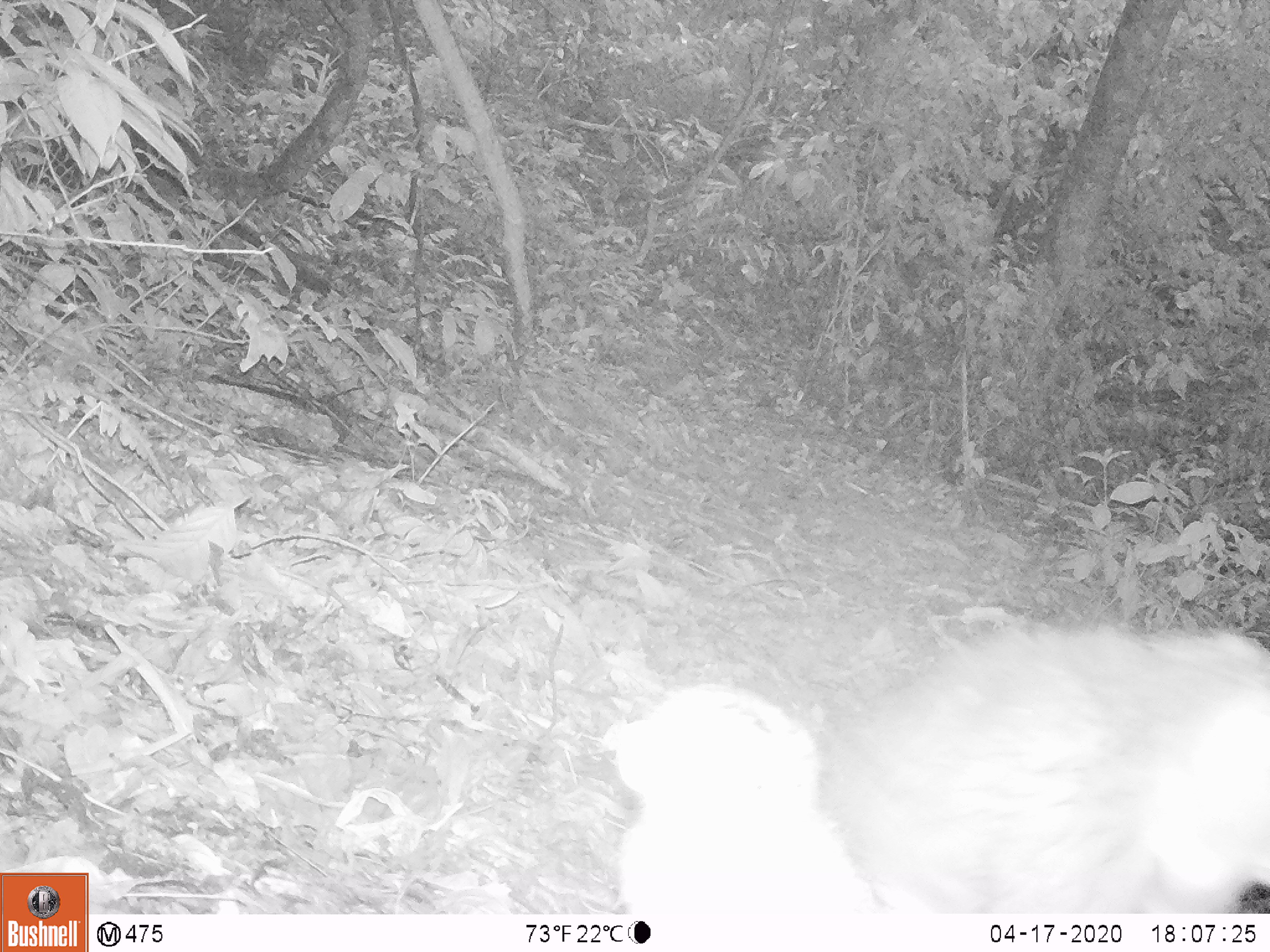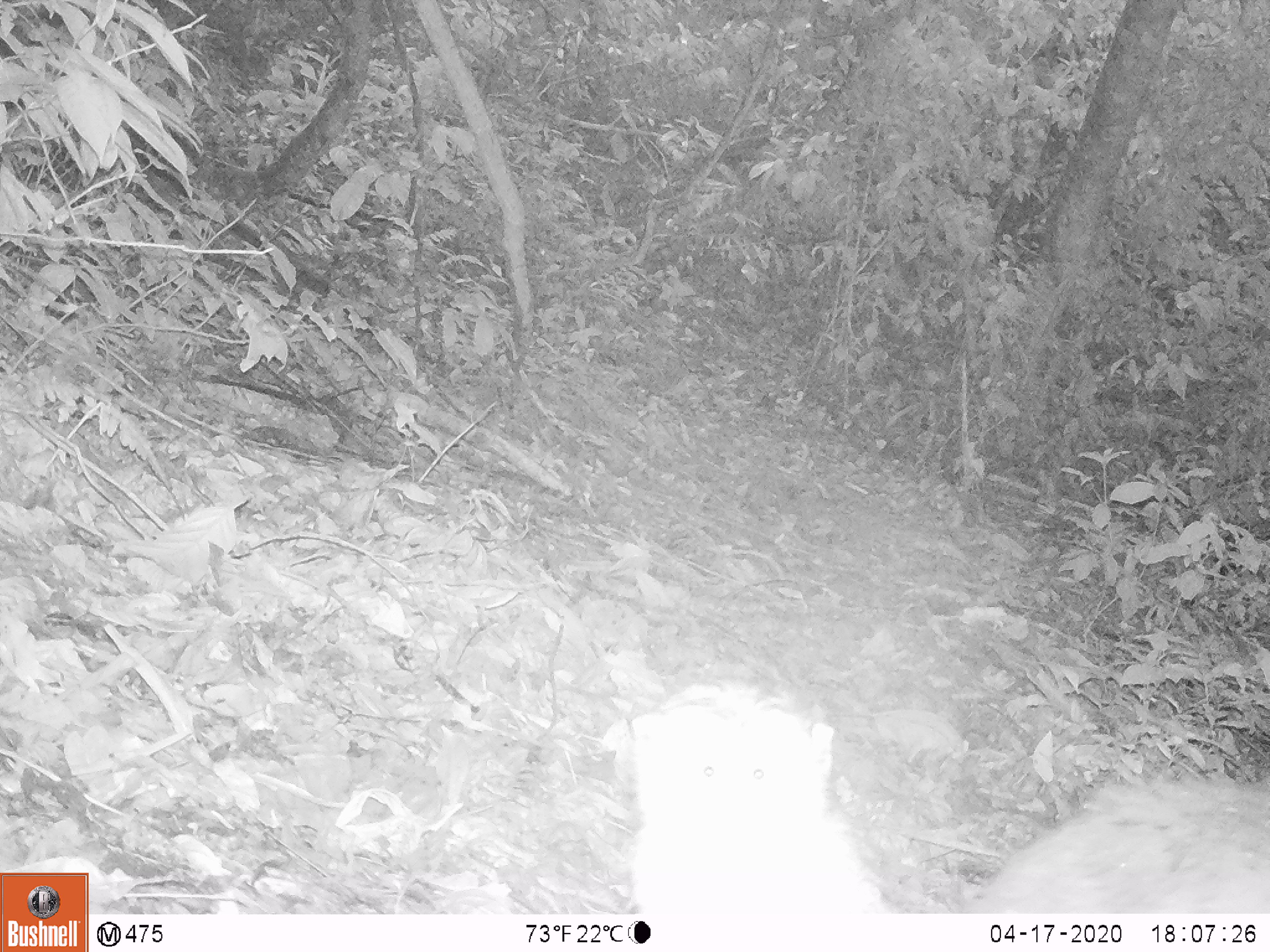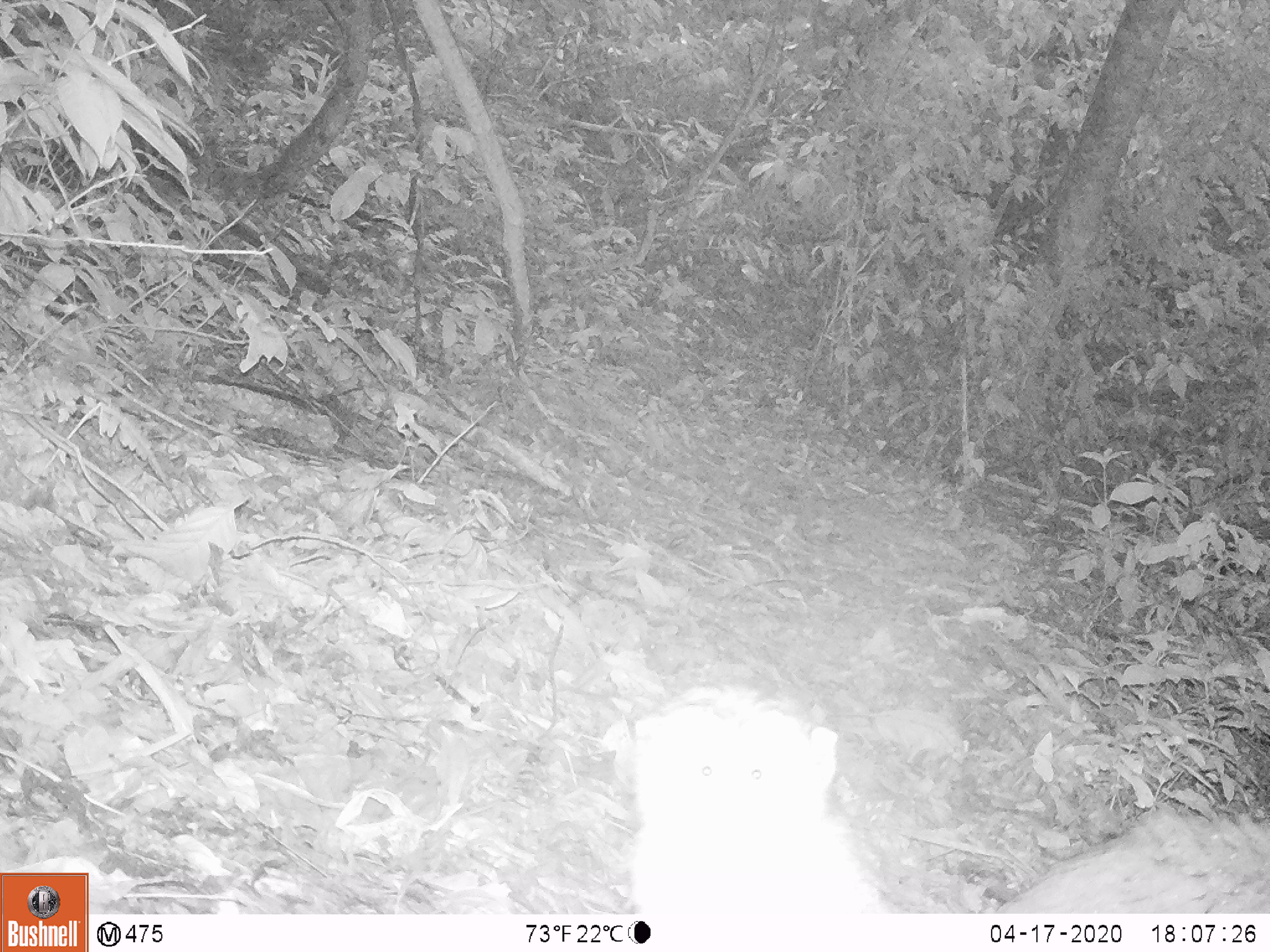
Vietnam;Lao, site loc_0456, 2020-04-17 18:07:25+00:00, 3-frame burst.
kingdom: Animalia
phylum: Chordata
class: Mammalia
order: Primates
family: Cercopithecidae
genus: Macaca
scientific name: Macaca nemestrina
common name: pig-tailed macaque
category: pig tailed macaque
Pig tailed macaque (pig-tailed macaque) (Macaca nemestrina). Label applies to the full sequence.